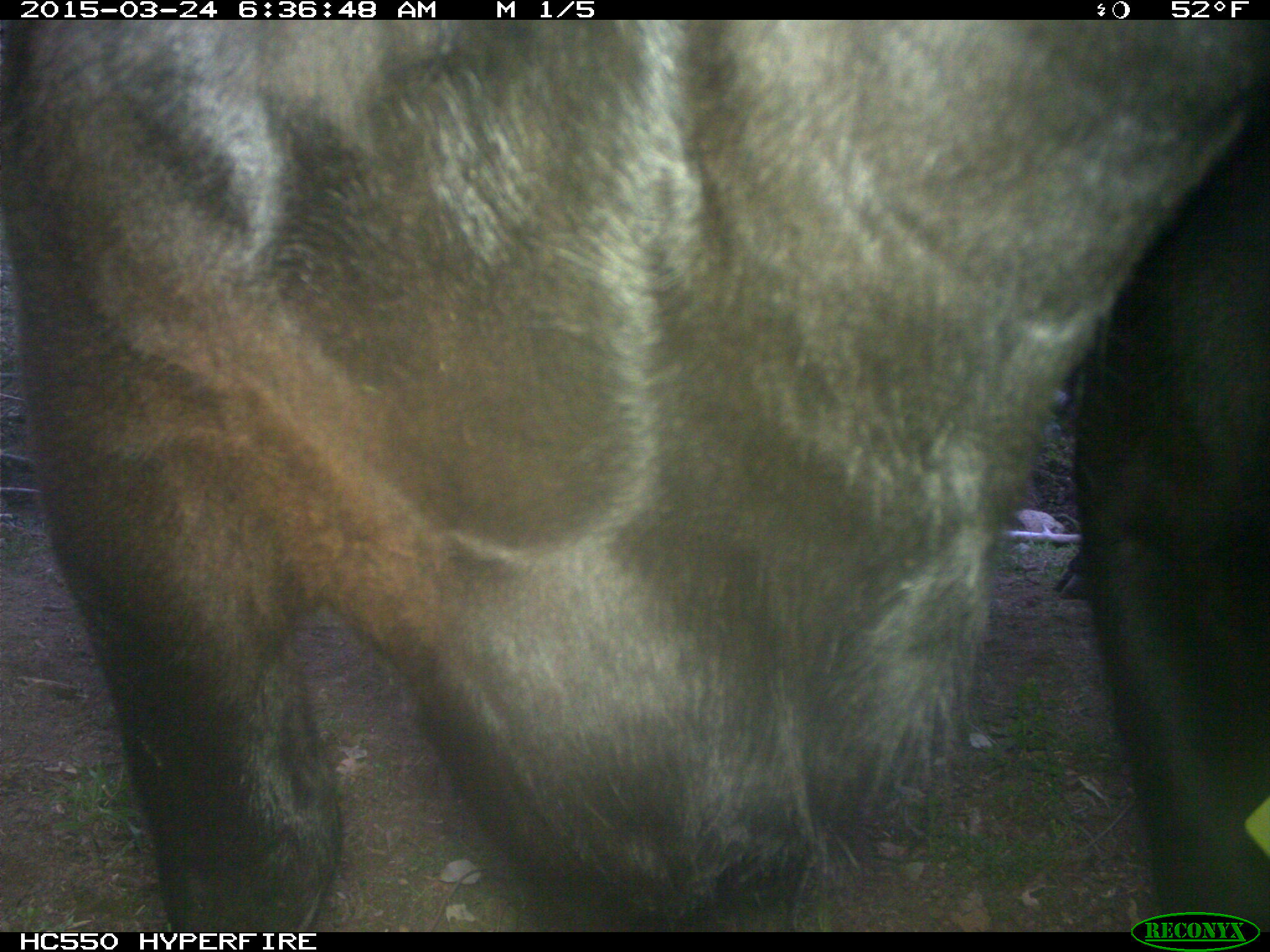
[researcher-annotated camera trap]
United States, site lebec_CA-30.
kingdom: Animalia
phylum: Chordata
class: Mammalia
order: Artiodactyla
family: Bovidae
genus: Bos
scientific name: Bos taurus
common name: domestic cow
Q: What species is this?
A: Bos taurus (domestic cow).